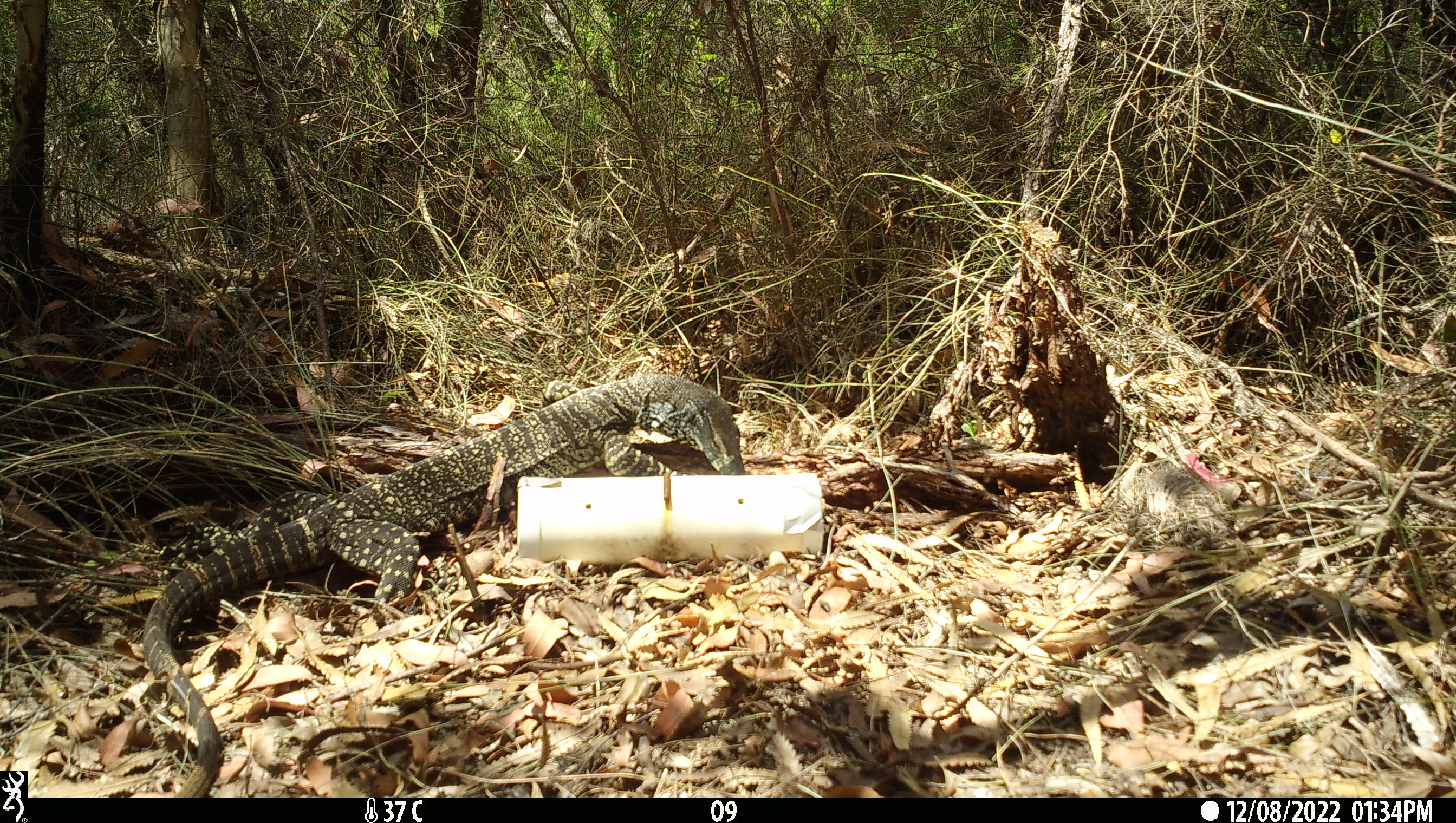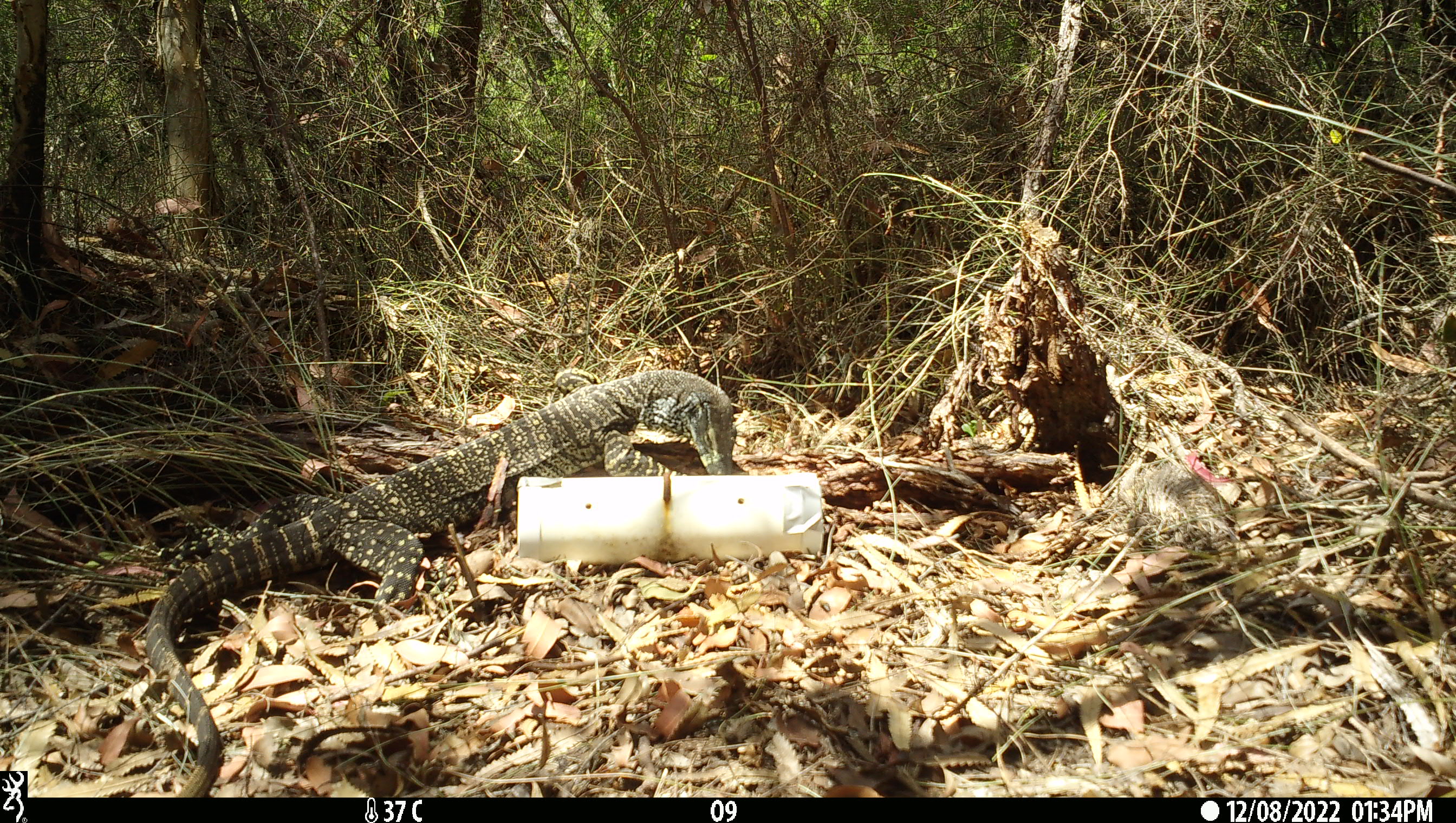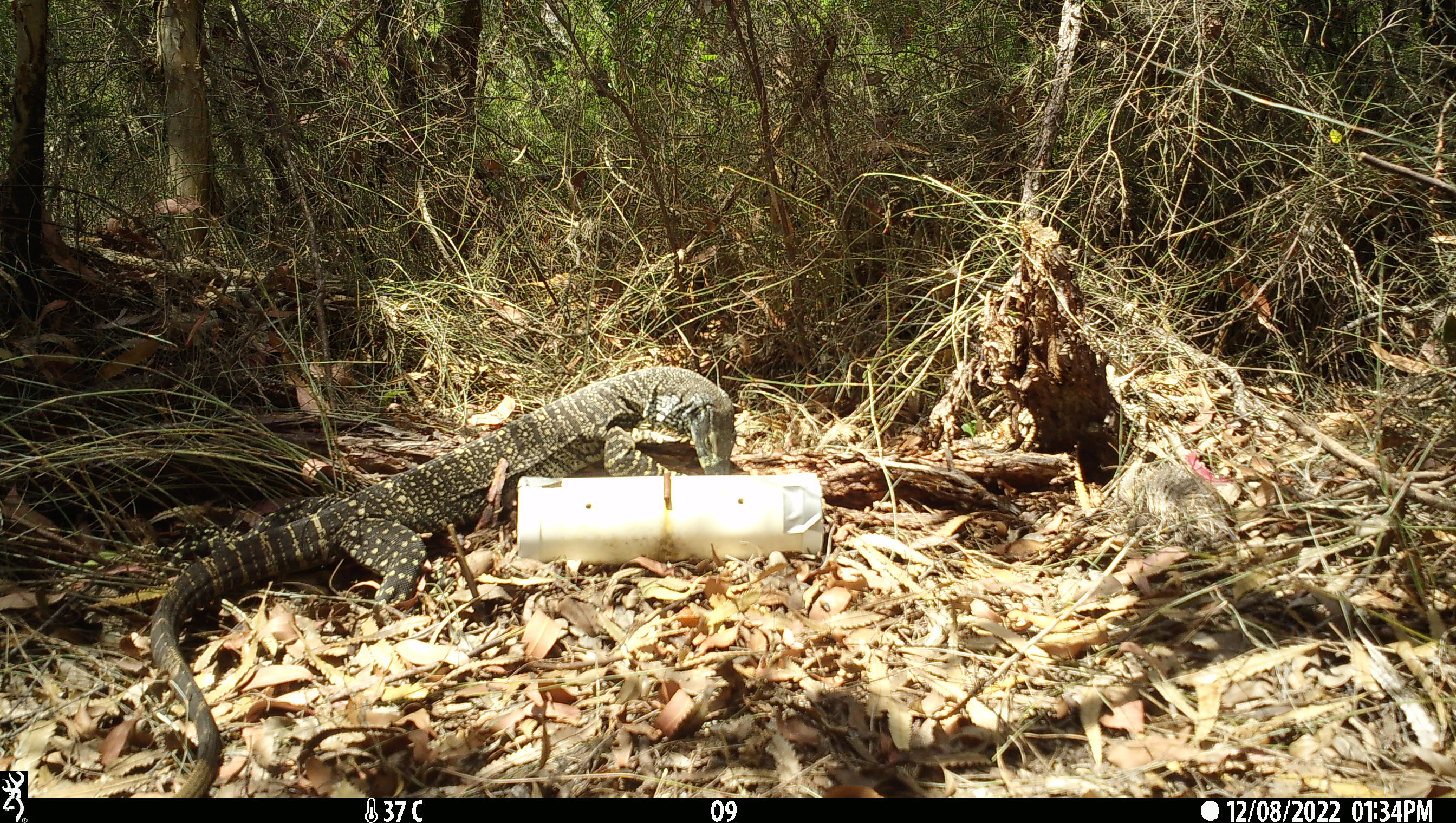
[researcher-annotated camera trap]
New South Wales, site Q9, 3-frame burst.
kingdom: Animalia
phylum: Chordata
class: Reptilia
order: Squamata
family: Varanidae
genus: Varanus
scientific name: Varanus varius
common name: lace monitor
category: goanna